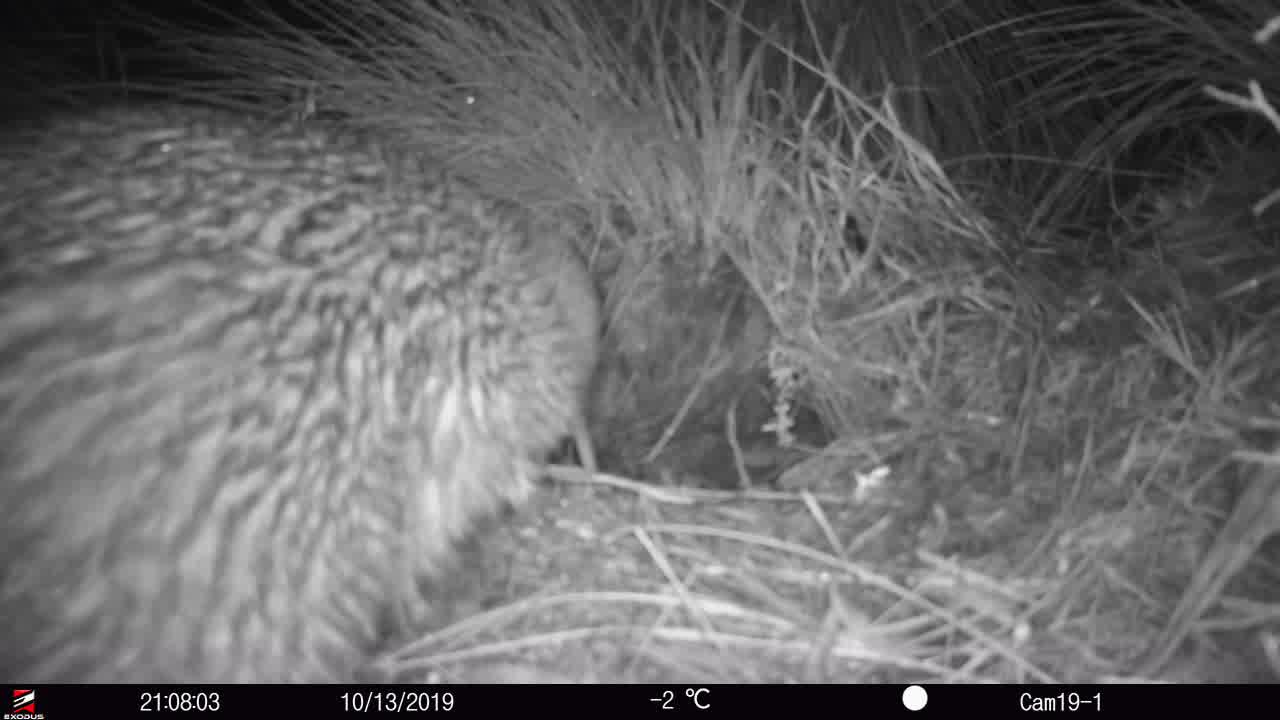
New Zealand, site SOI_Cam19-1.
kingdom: Animalia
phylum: Chordata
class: Aves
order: Apterygiformes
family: Apterygidae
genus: Apteryx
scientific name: Apteryx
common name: kiwi